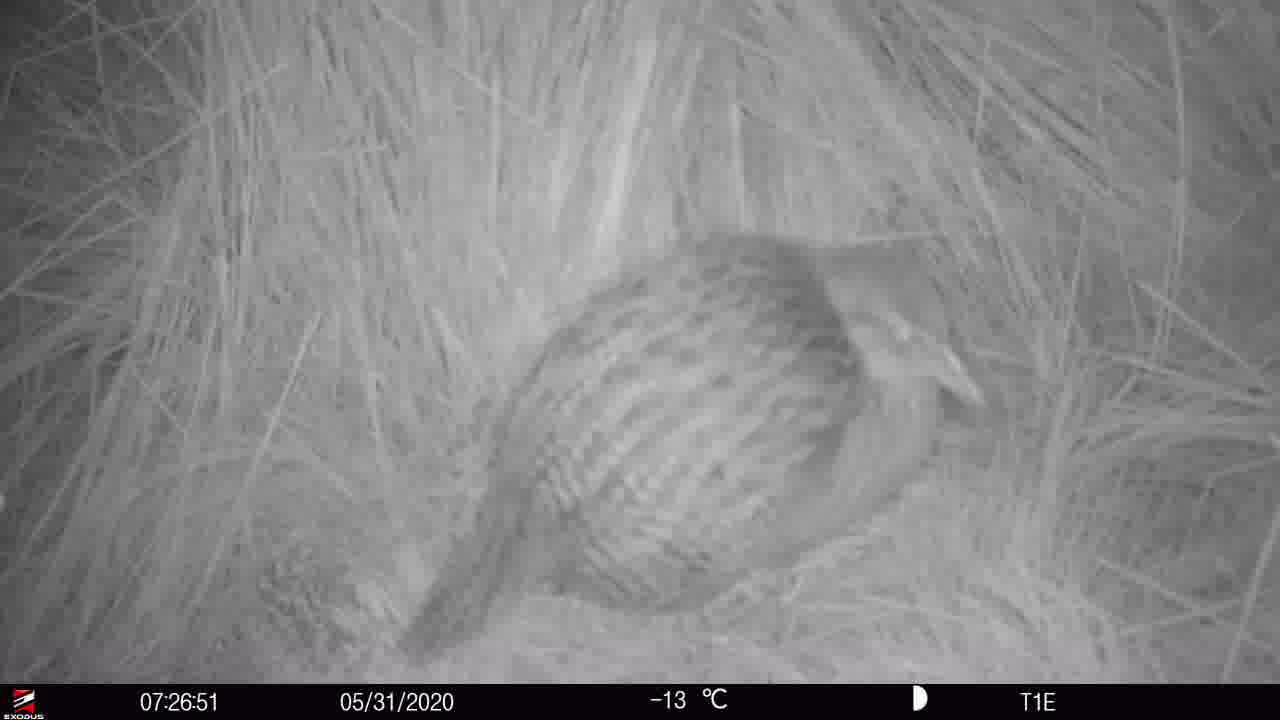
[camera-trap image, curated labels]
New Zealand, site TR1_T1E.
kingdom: Animalia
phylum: Chordata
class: Aves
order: Gruiformes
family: Rallidae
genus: Gallirallus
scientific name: Gallirallus australis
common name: weka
Weka (Gallirallus australis).